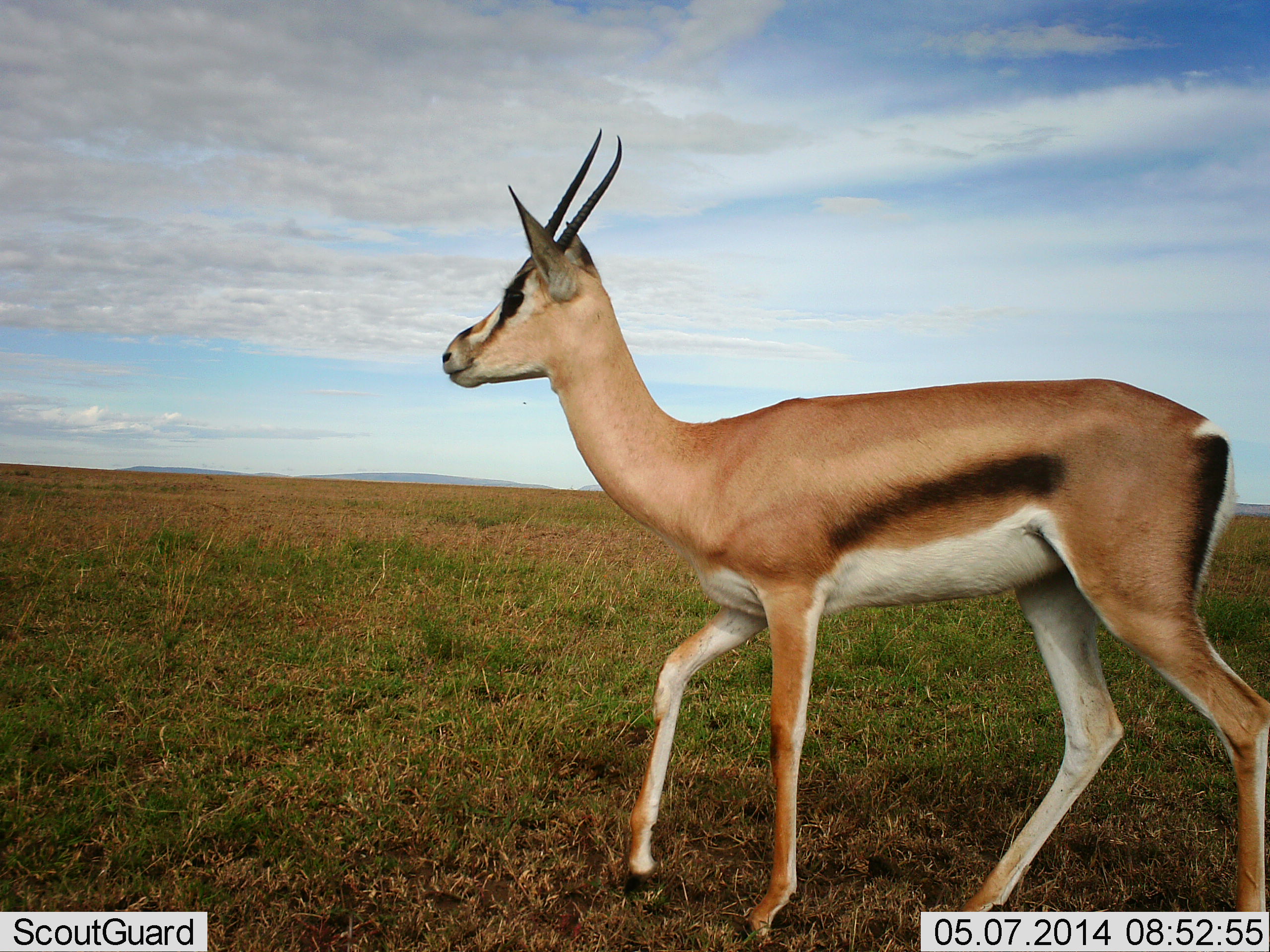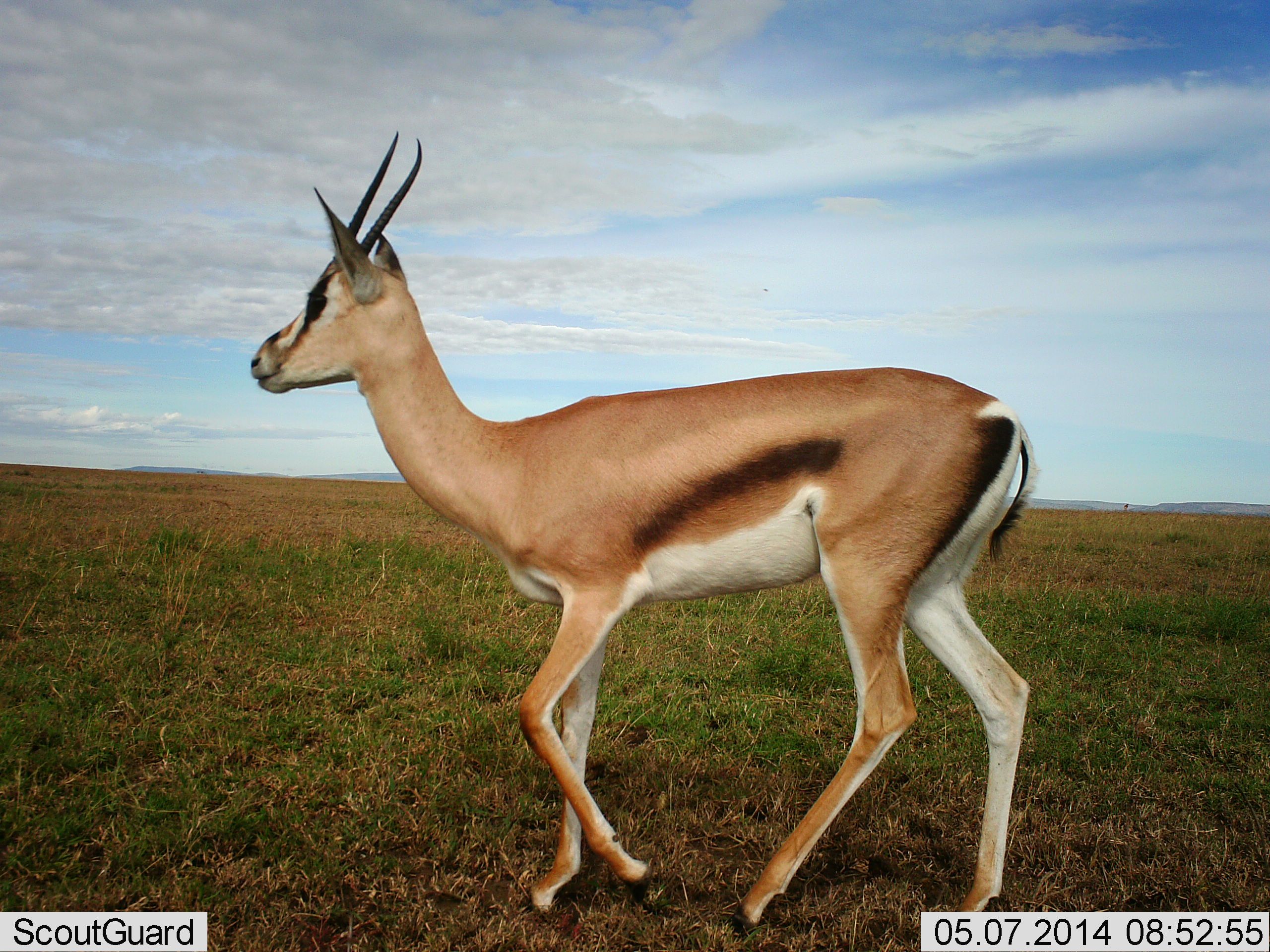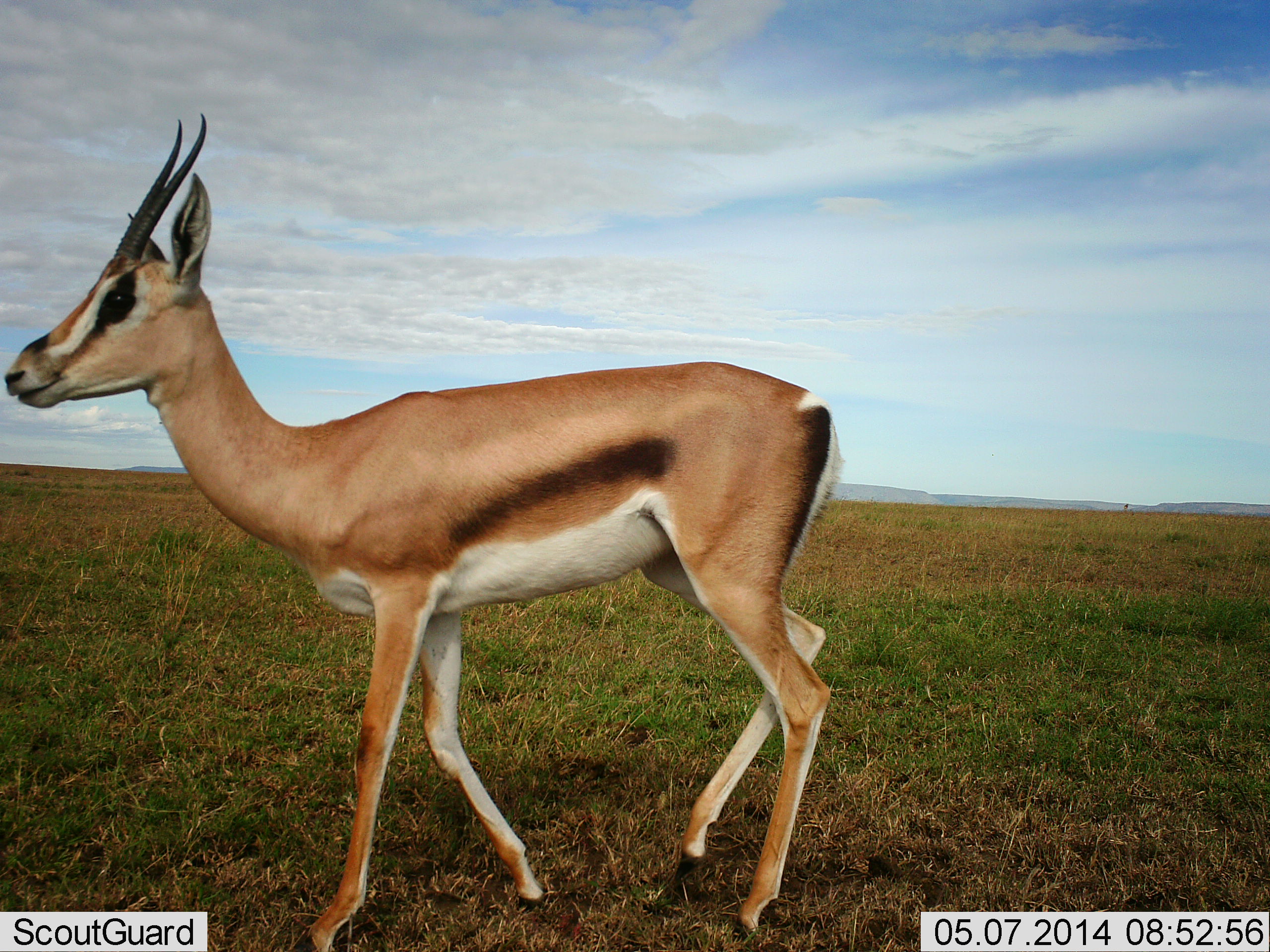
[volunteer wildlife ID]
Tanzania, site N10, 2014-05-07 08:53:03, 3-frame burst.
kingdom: Animalia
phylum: Chordata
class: Mammalia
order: Artiodactyla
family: Bovidae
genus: Eudorcas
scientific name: Eudorcas thomsonii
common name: thomson's gazelle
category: gazellethomsons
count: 1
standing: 10%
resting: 10%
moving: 80%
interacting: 0%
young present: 0%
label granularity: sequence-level